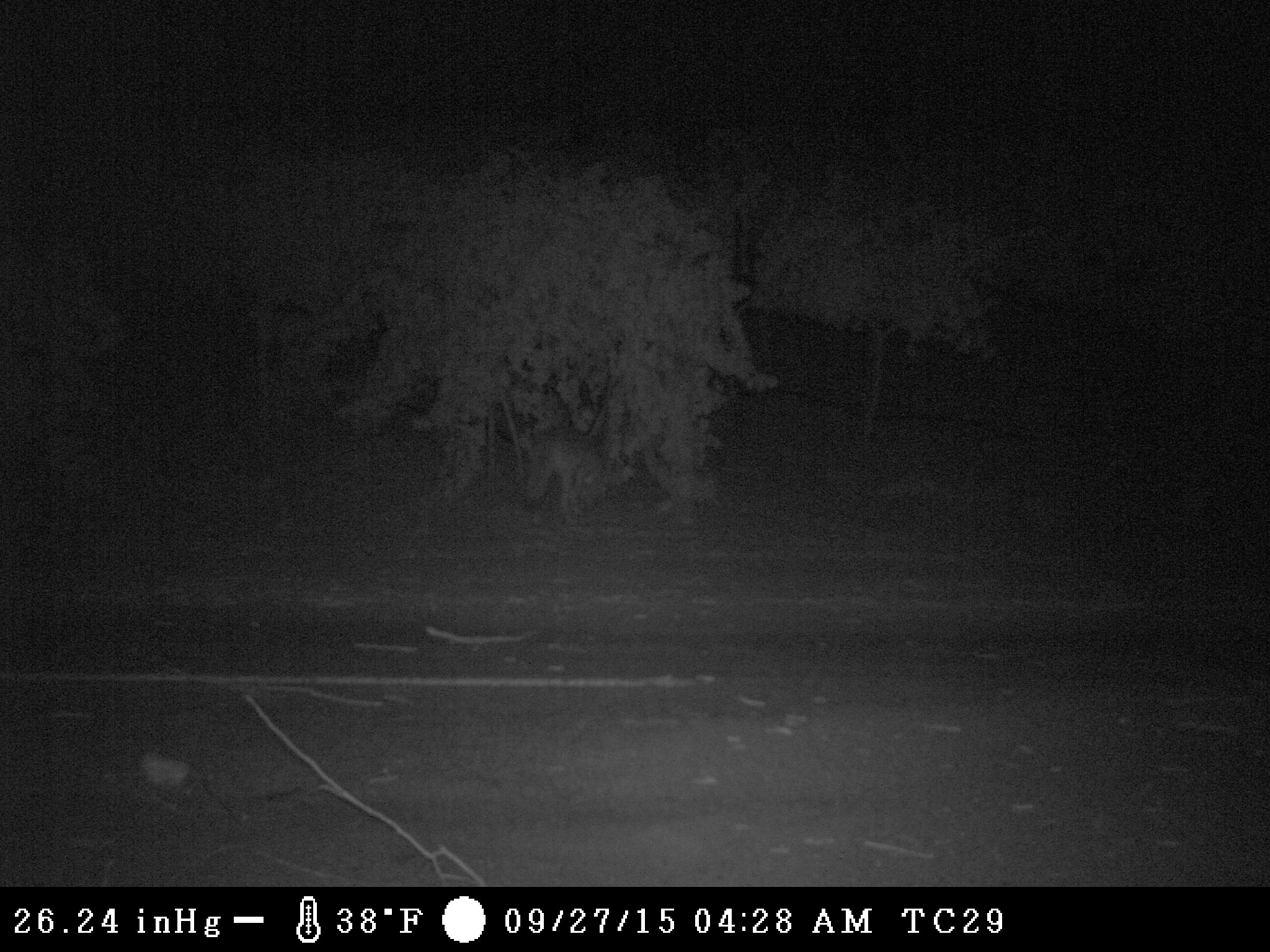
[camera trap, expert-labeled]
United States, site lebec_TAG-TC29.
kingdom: Animalia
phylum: Chordata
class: Mammalia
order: Carnivora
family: Canidae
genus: Canis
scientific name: Canis latrans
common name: coyote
Canis latrans (coyote).